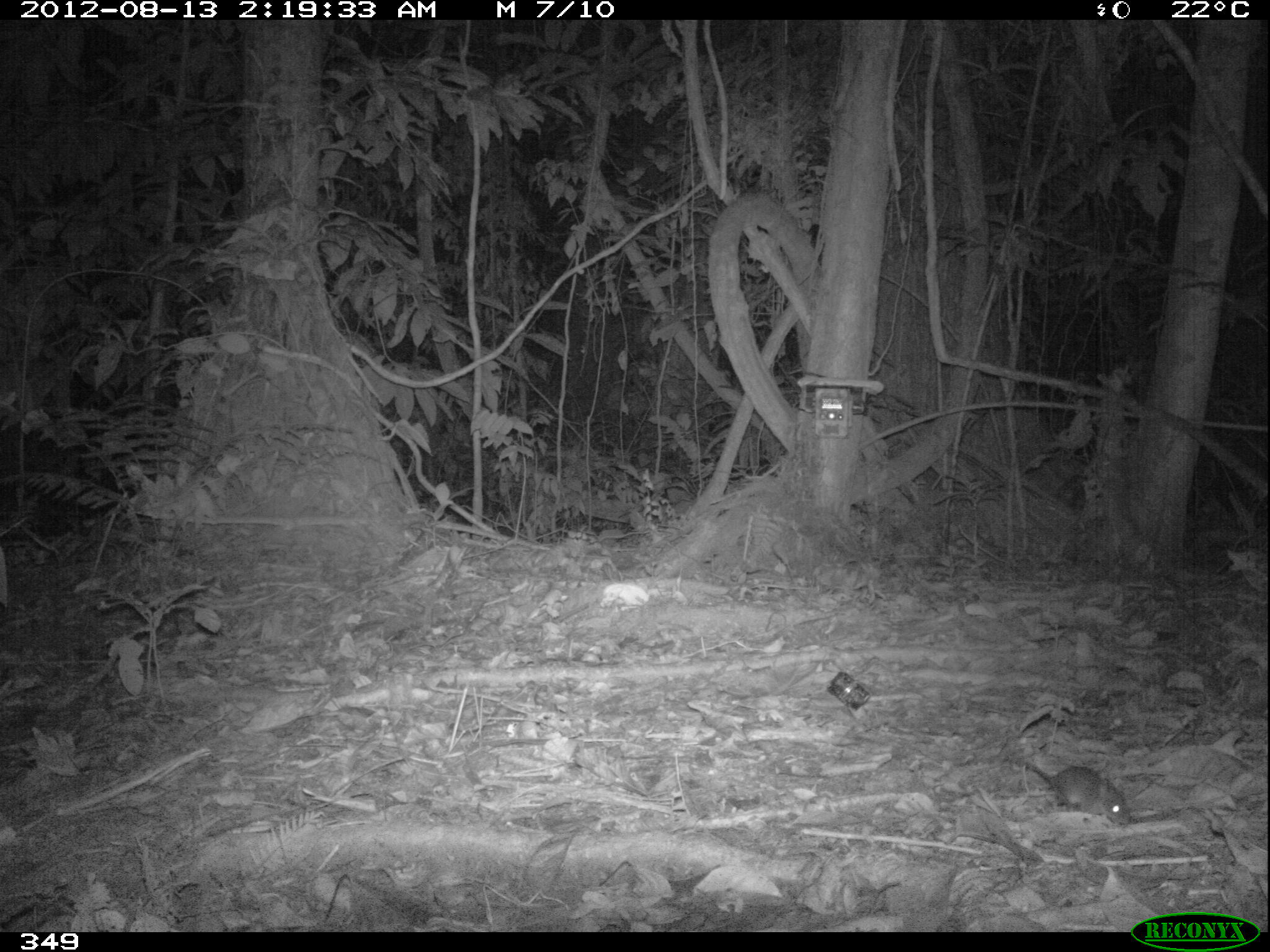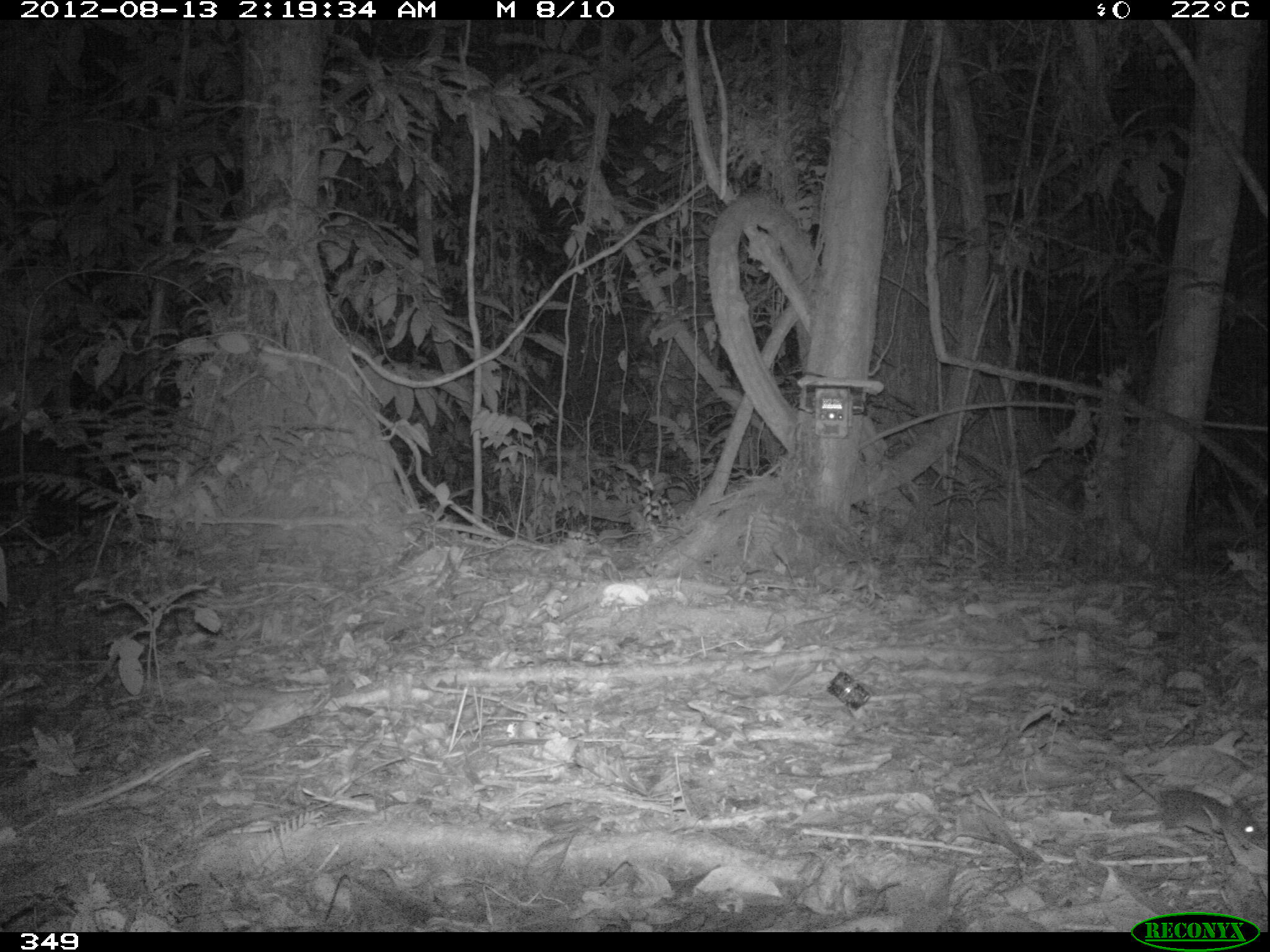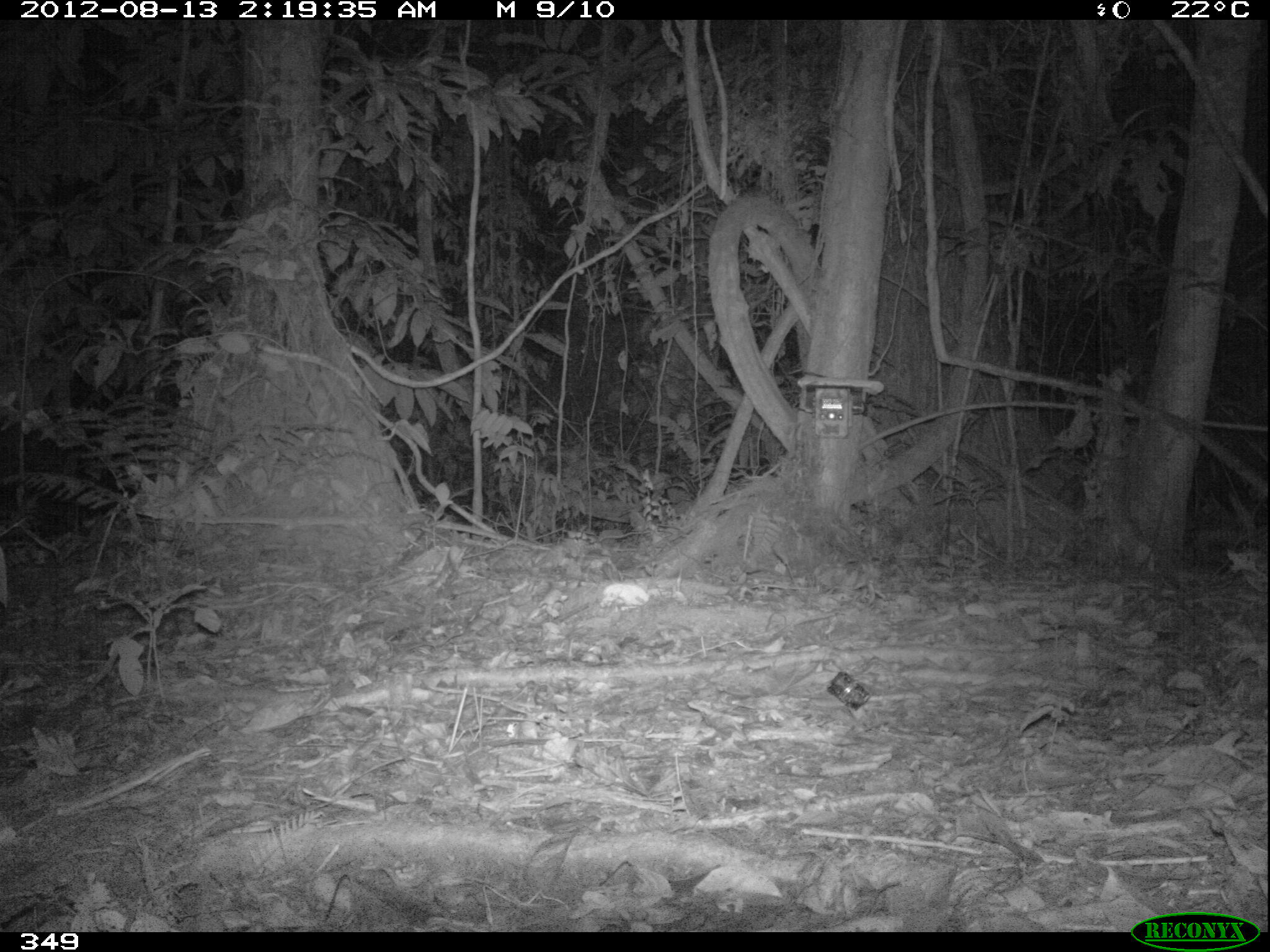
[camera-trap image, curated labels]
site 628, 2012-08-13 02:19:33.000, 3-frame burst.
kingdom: Animalia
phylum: Chordata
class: Mammalia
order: Rodentia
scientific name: Rodentia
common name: rodents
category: unknown rodent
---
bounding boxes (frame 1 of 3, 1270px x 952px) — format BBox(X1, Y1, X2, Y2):
unknown rodent: BBox(998, 751, 1134, 827)